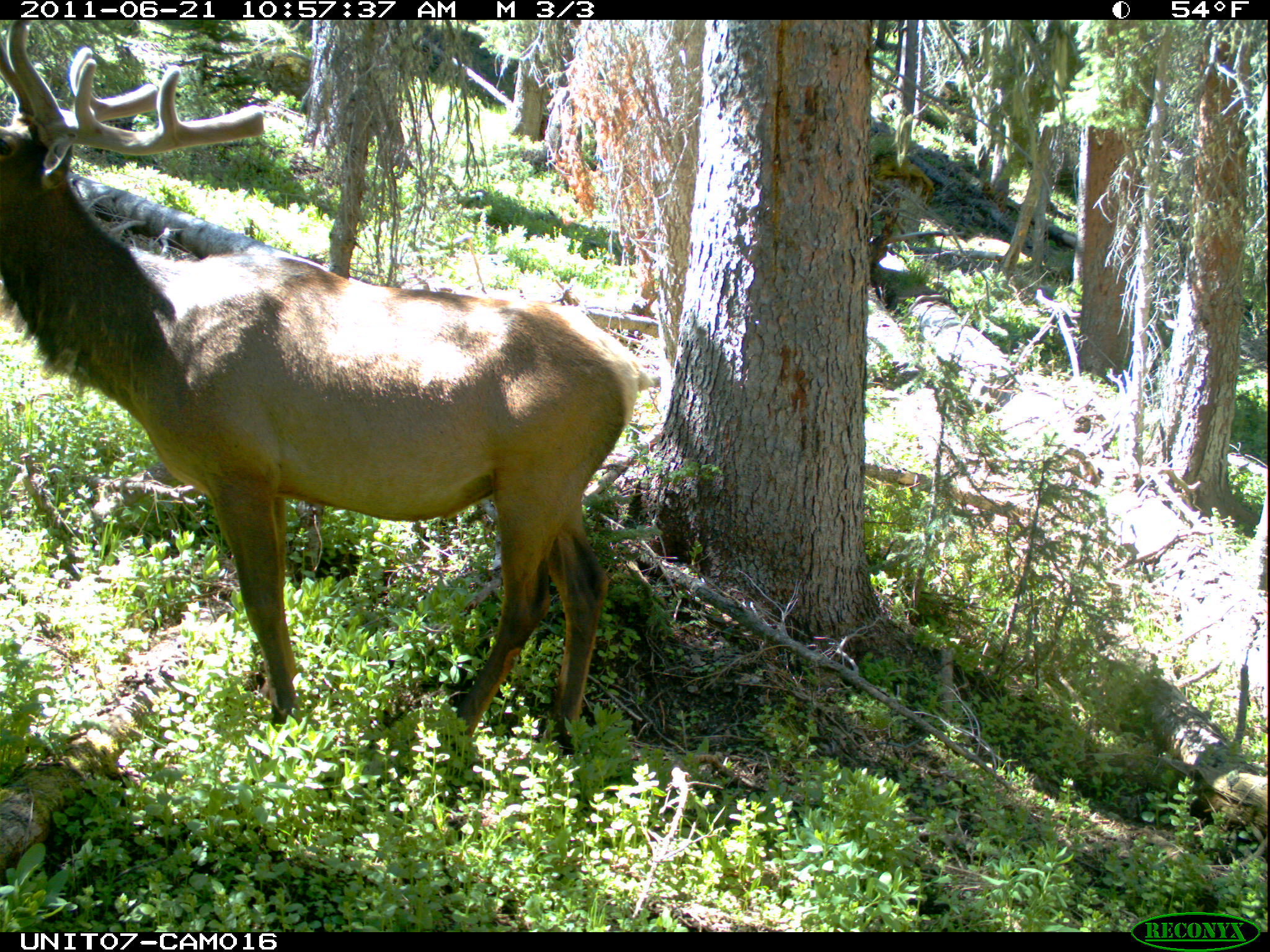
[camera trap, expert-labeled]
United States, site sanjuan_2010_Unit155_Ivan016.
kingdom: Animalia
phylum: Chordata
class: Mammalia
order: Artiodactyla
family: Cervidae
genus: Cervus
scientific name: Cervus elaphus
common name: red deer